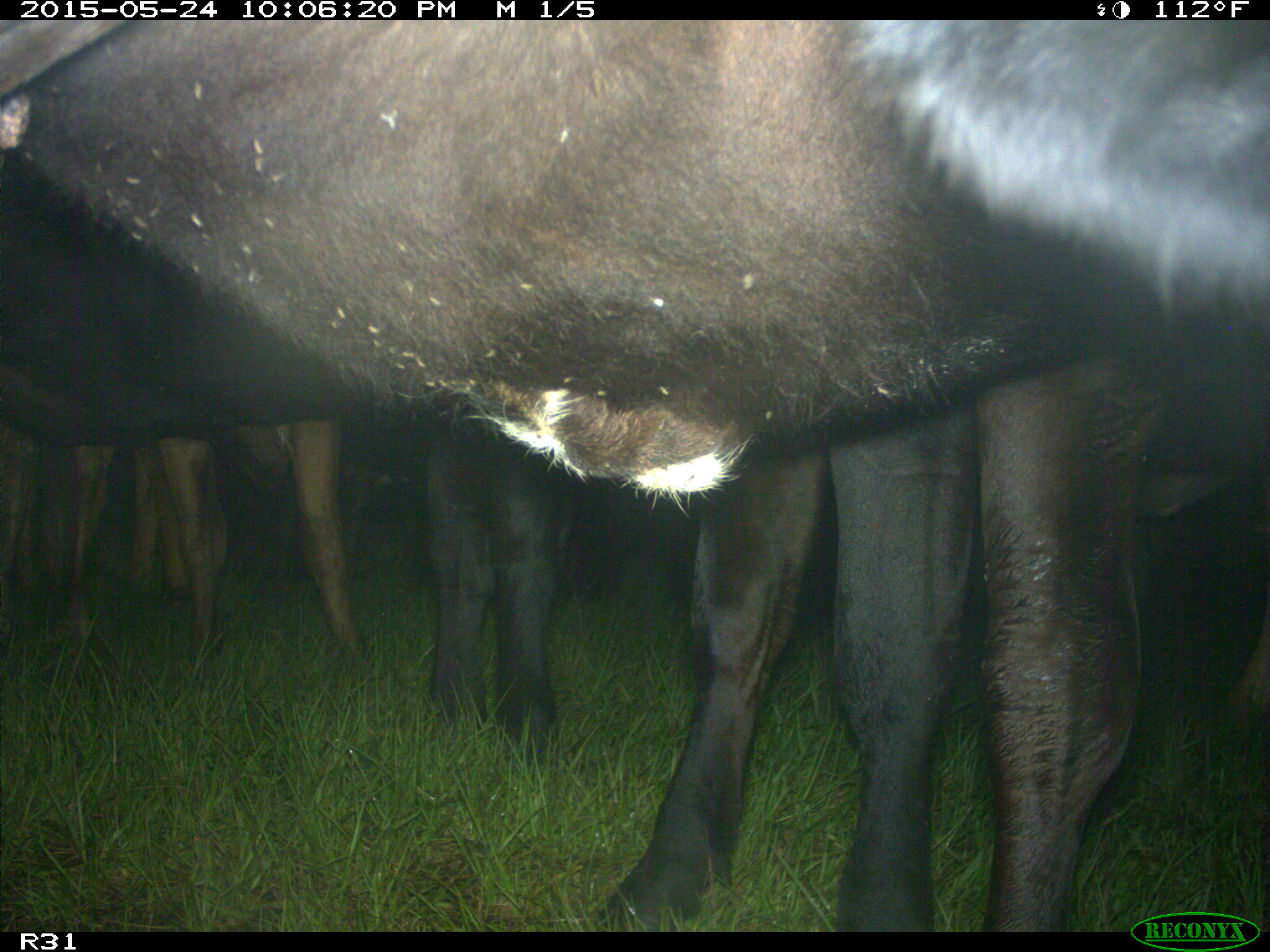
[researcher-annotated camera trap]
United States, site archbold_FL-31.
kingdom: Animalia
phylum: Chordata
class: Mammalia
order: Artiodactyla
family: Bovidae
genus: Bos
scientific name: Bos taurus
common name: domestic cow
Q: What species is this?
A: Bos taurus (domestic cow).